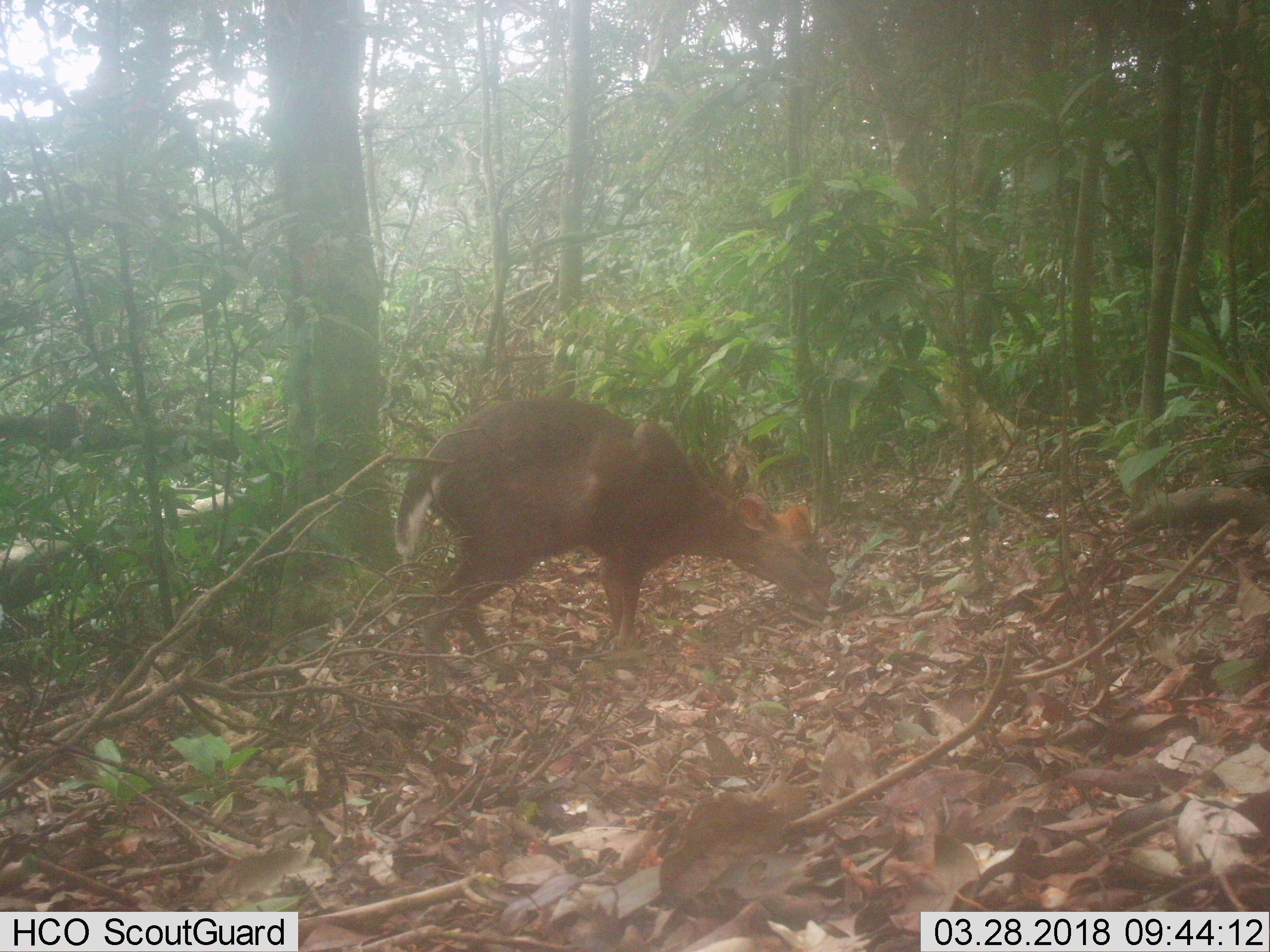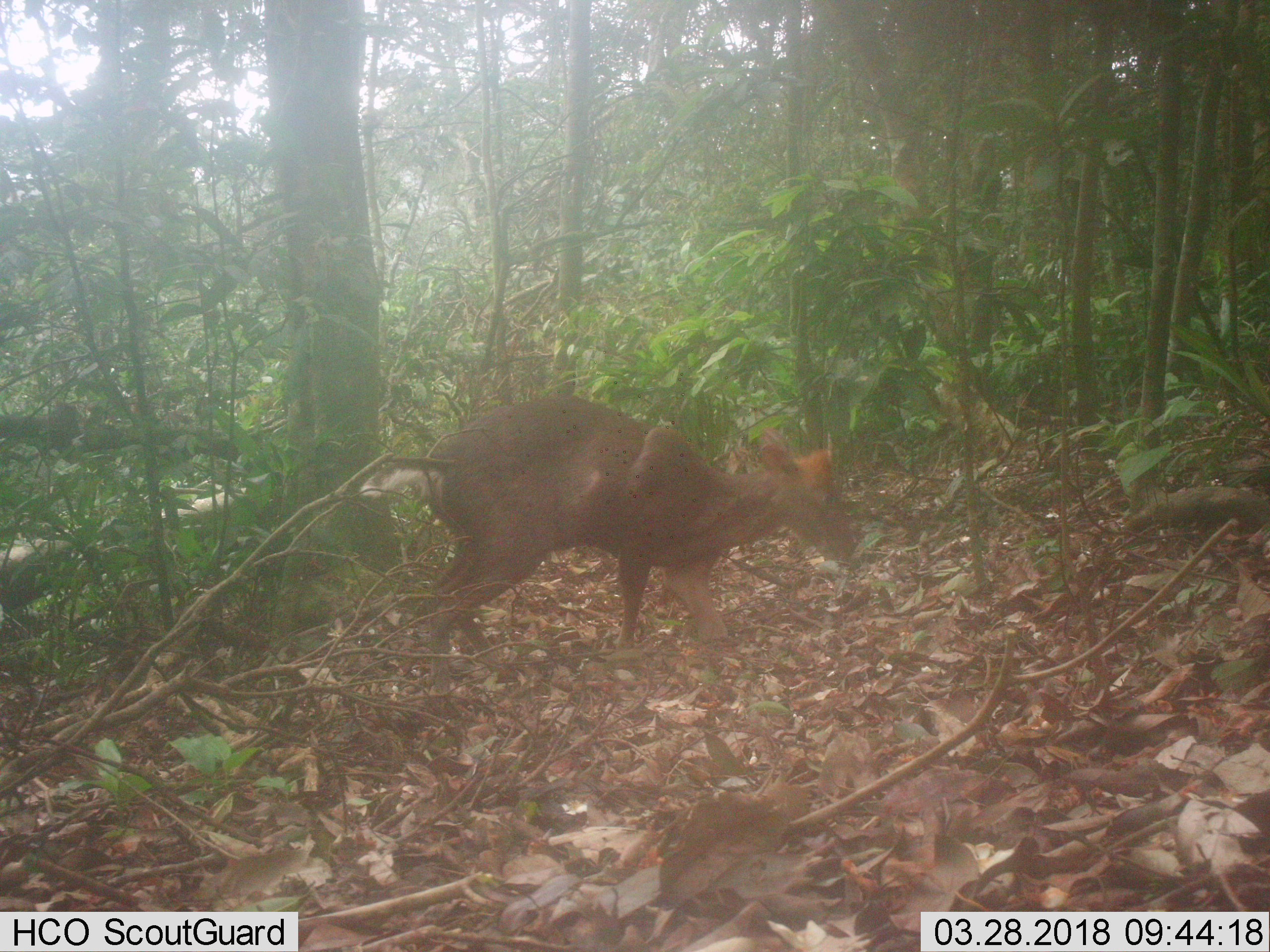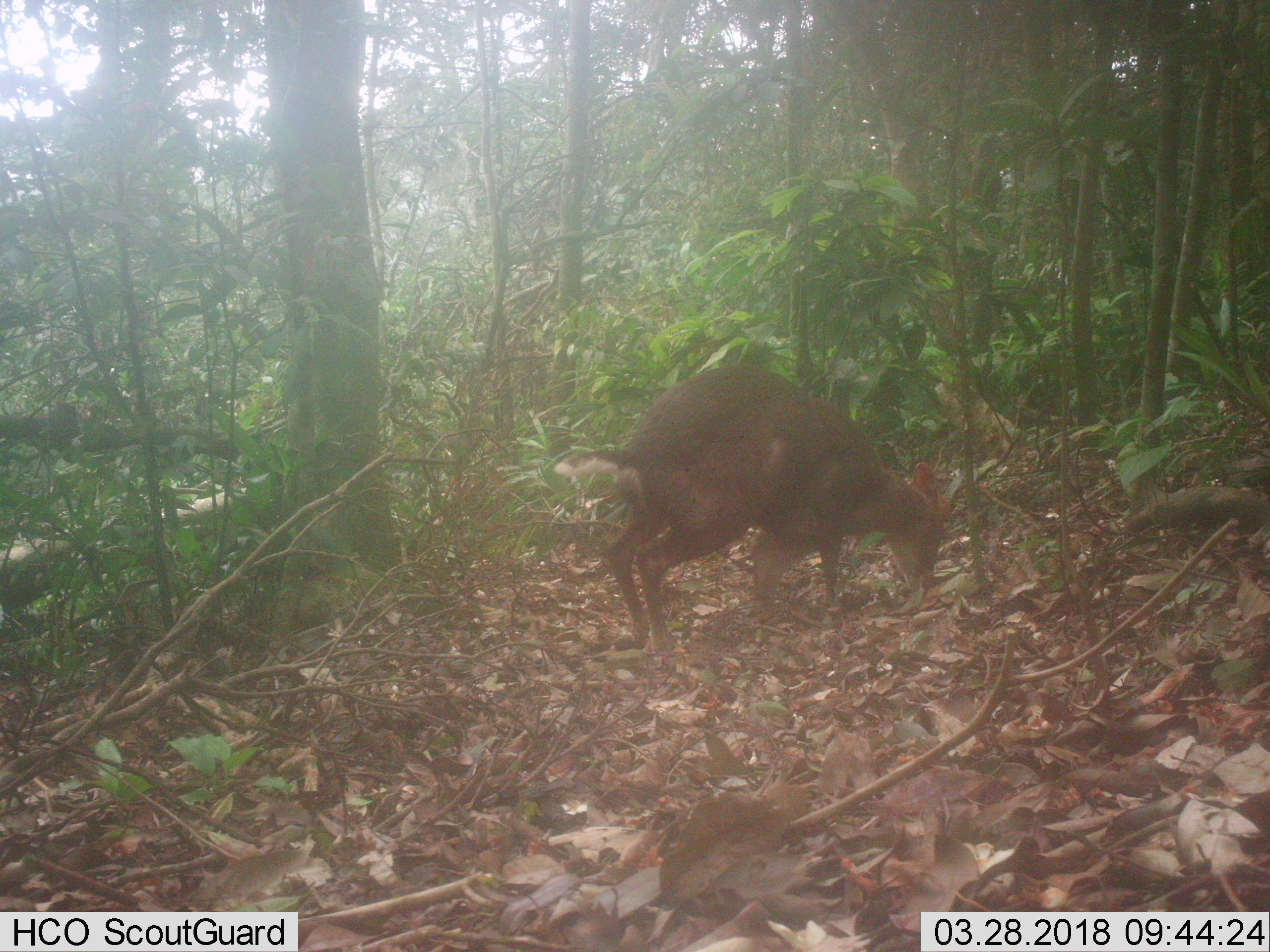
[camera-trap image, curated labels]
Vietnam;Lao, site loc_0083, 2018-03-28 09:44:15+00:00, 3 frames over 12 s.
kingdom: Animalia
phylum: Chordata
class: Mammalia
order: Artiodactyla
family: Cervidae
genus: Muntiacus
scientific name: Muntiacus rooseveltorum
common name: roosevelt's muntjac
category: roosevelts muntjac group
Roosevelts muntjac group (roosevelt's muntjac) (Muntiacus rooseveltorum). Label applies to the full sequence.